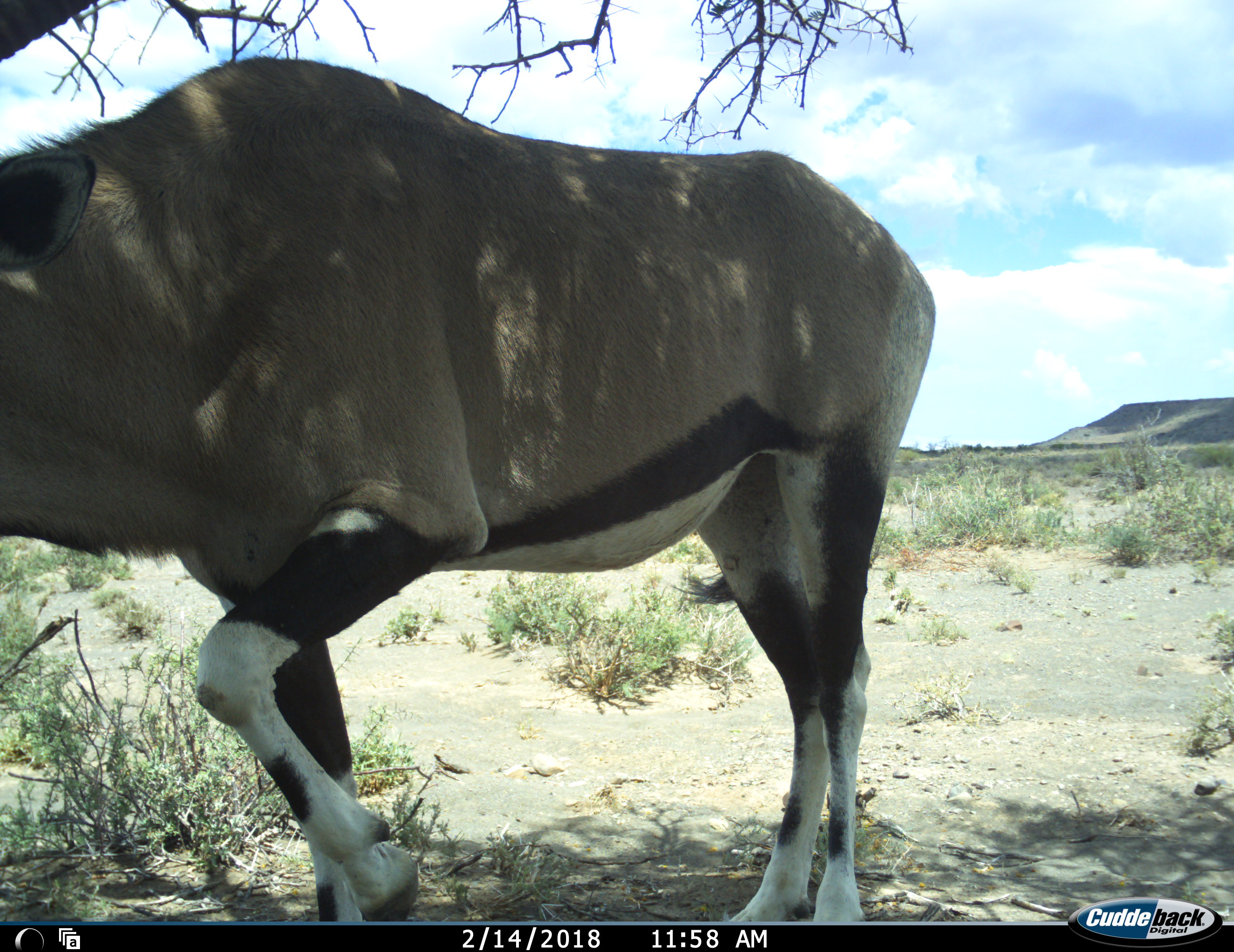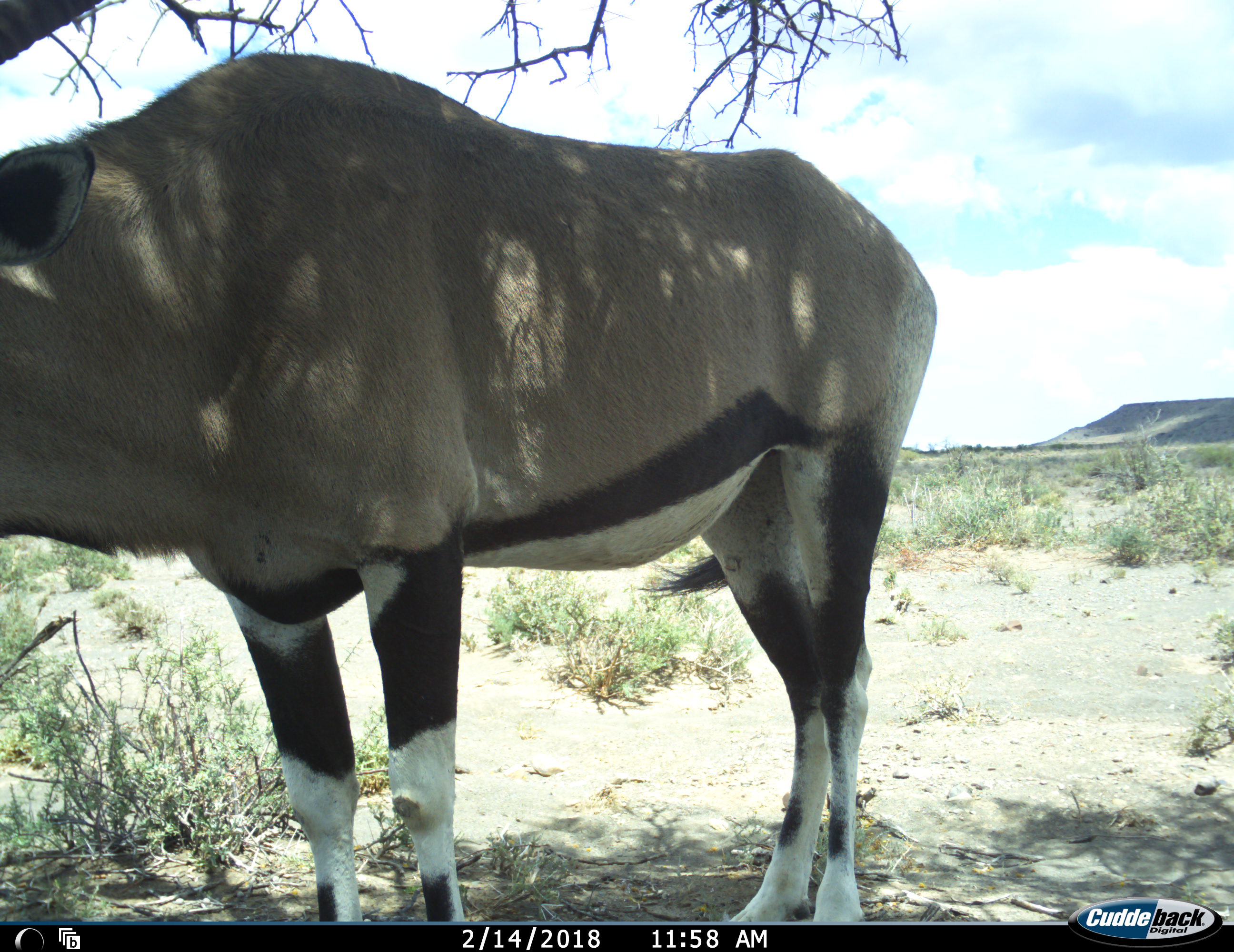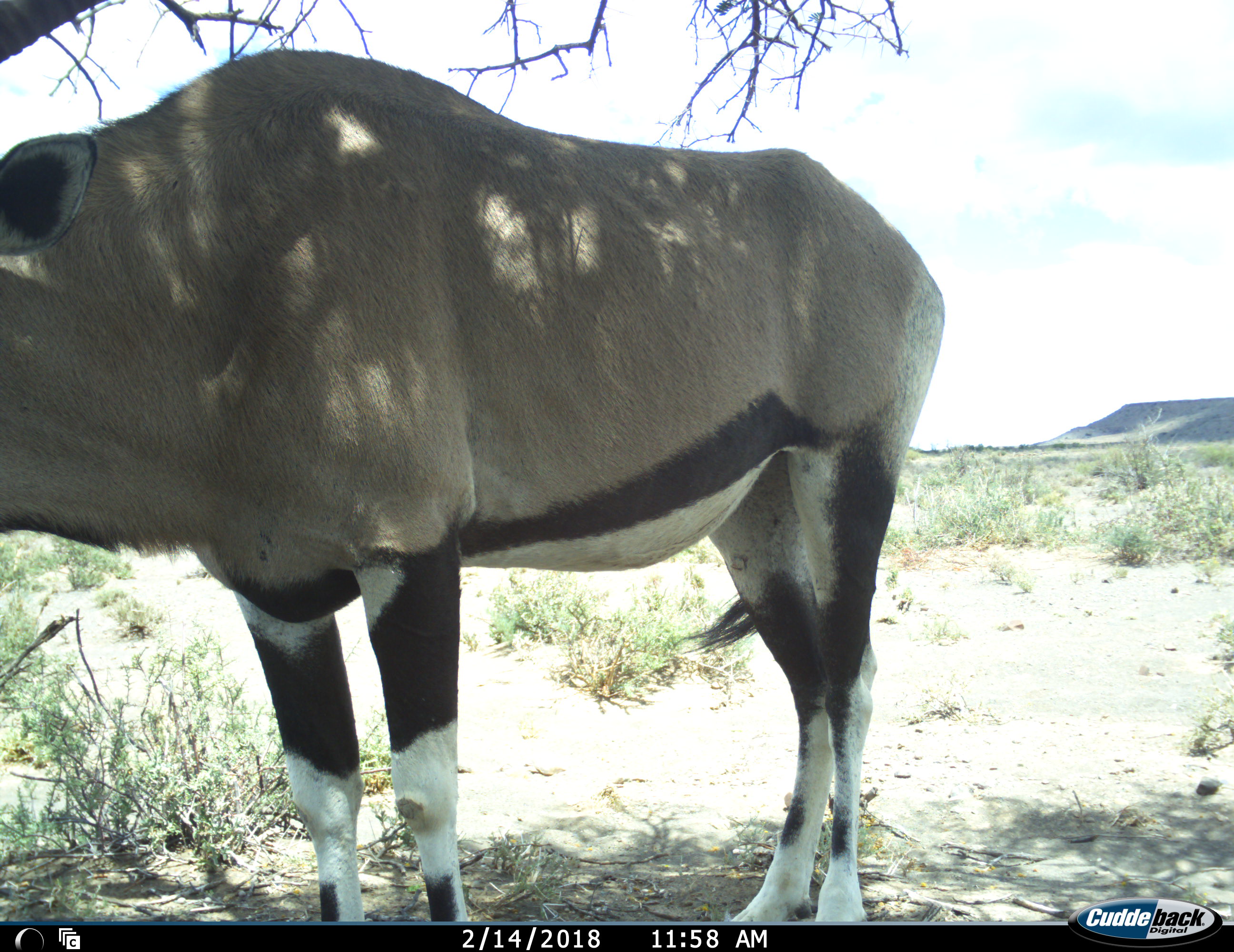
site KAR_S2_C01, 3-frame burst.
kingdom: Animalia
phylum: Chordata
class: Mammalia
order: Artiodactyla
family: Bovidae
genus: Oryx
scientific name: Oryx gazella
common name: gemsbok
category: oryx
Oryx (gemsbok) (Oryx gazella), count 1. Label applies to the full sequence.